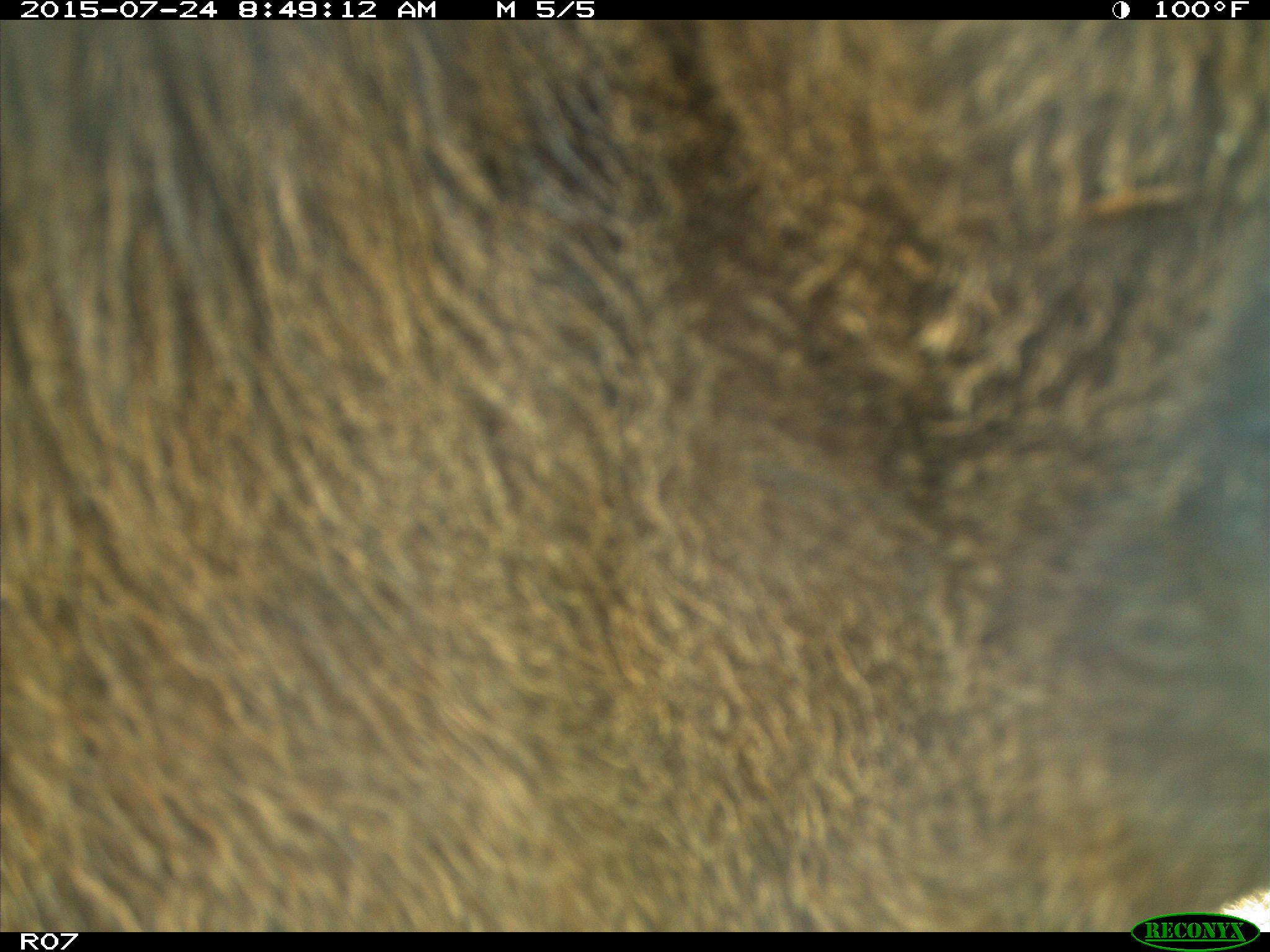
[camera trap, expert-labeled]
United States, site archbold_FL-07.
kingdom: Animalia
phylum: Chordata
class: Mammalia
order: Artiodactyla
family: Bovidae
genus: Bos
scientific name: Bos taurus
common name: domestic cow